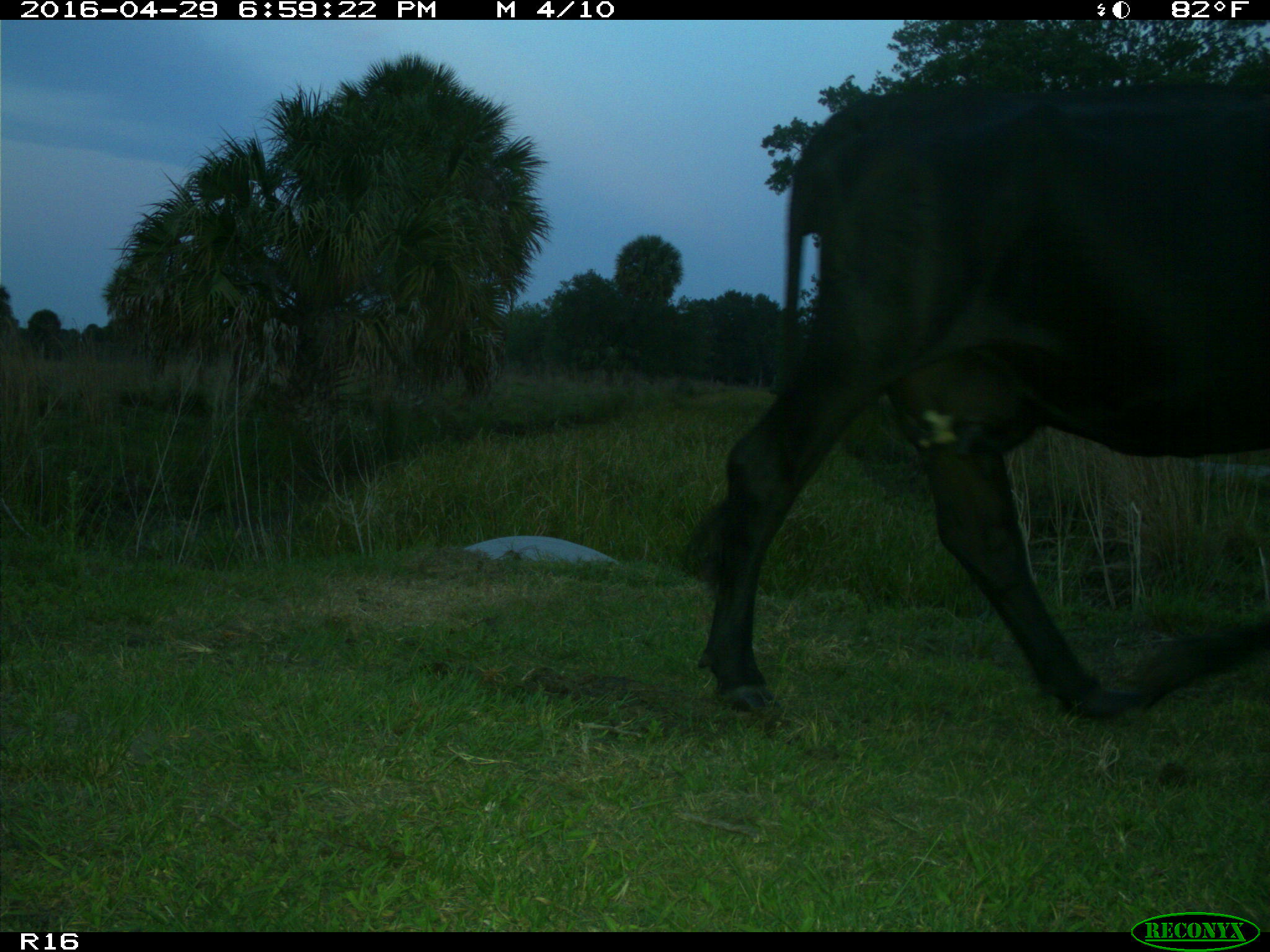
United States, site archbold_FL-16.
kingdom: Animalia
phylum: Chordata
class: Mammalia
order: Artiodactyla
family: Bovidae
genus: Bos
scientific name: Bos taurus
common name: domestic cow